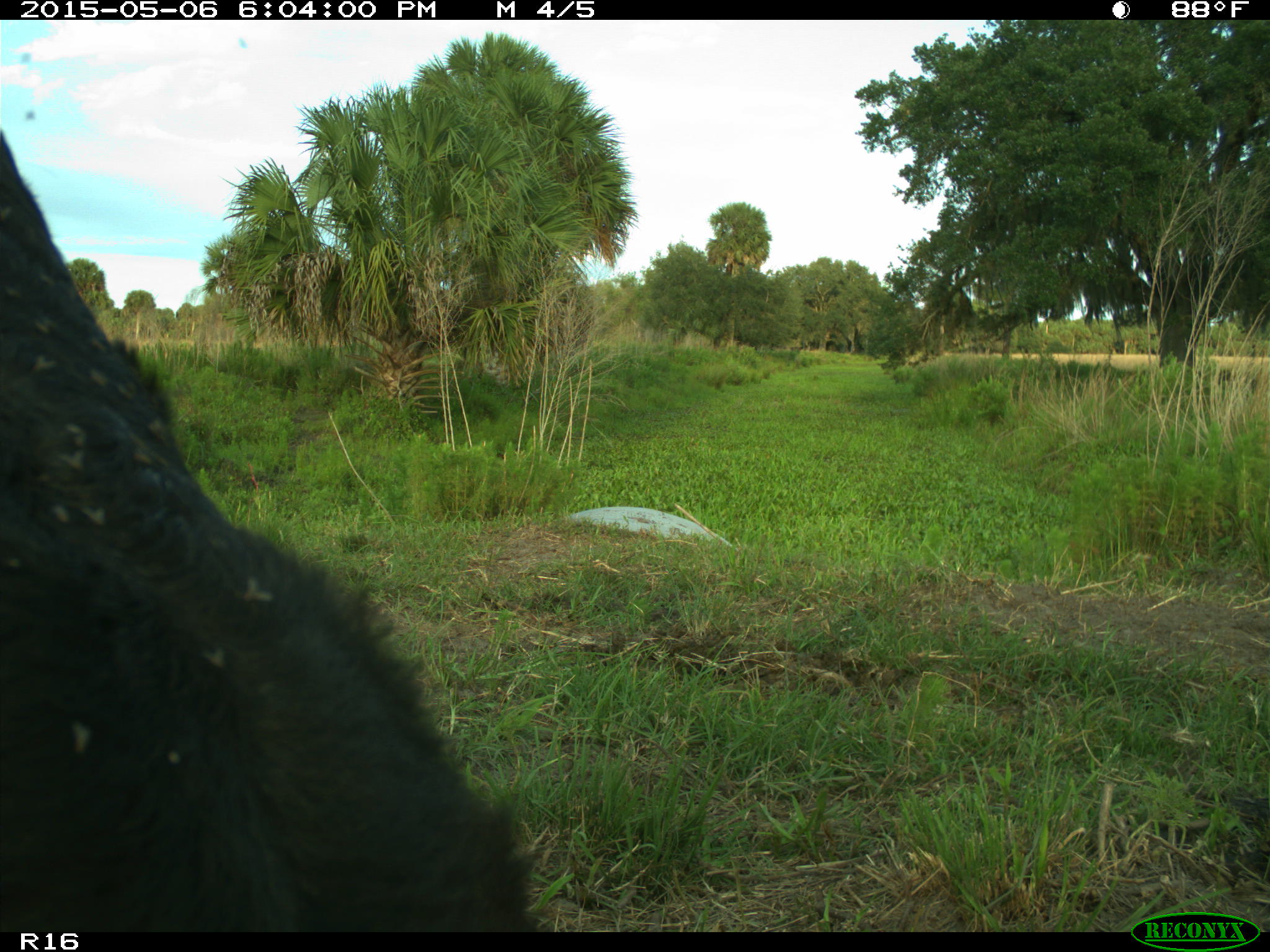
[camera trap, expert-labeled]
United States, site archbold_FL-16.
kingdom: Animalia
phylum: Chordata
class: Mammalia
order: Artiodactyla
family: Bovidae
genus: Bos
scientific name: Bos taurus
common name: domestic cow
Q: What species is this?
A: Bos taurus (domestic cow).